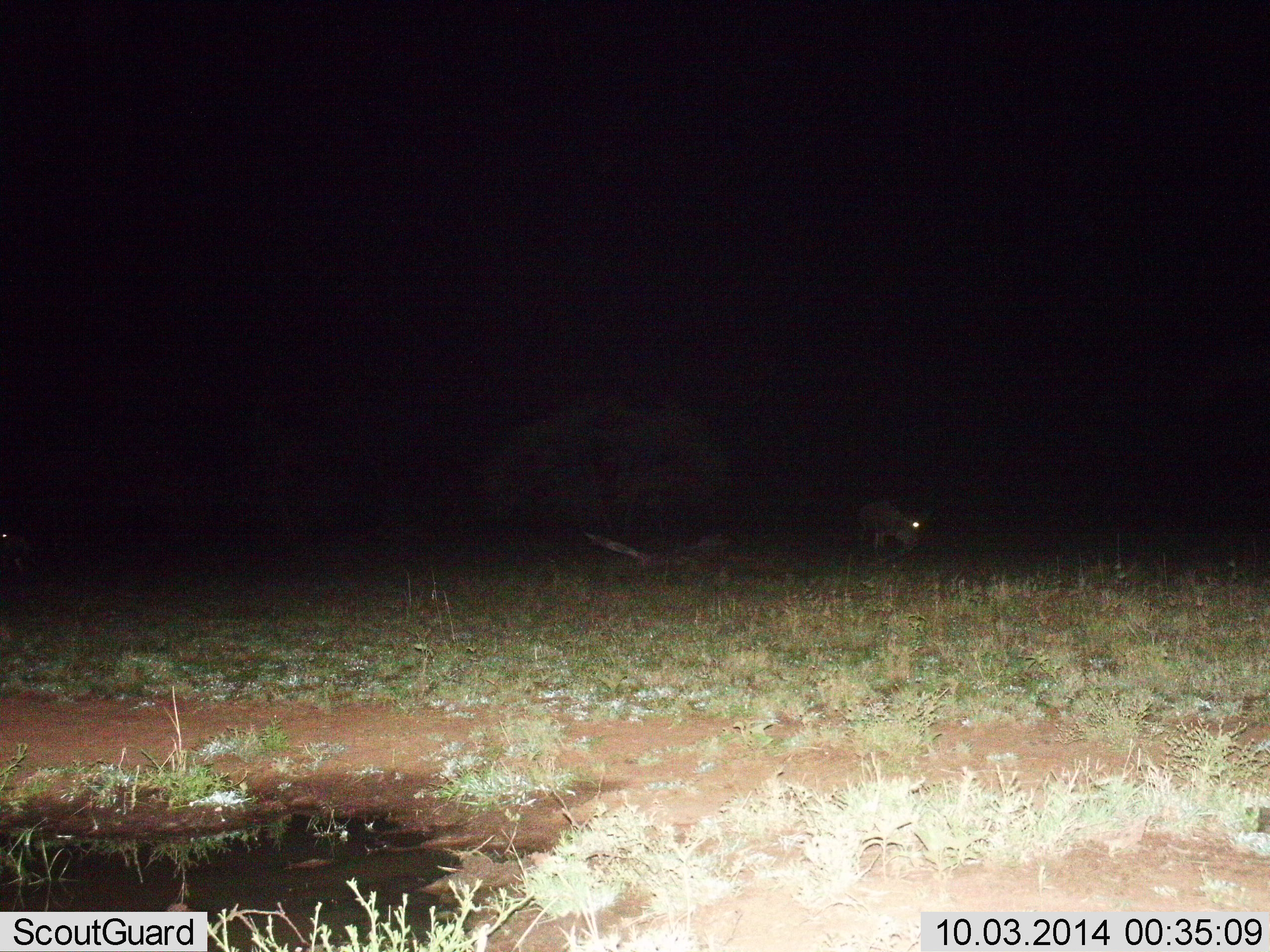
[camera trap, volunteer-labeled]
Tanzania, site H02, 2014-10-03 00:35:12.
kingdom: Animalia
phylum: Chordata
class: Mammalia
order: Artiodactyla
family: Bovidae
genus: Connochaetes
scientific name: Connochaetes taurinus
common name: blue wildebeest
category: wildebeest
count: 1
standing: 25%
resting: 0%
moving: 25%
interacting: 0%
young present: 0%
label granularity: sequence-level